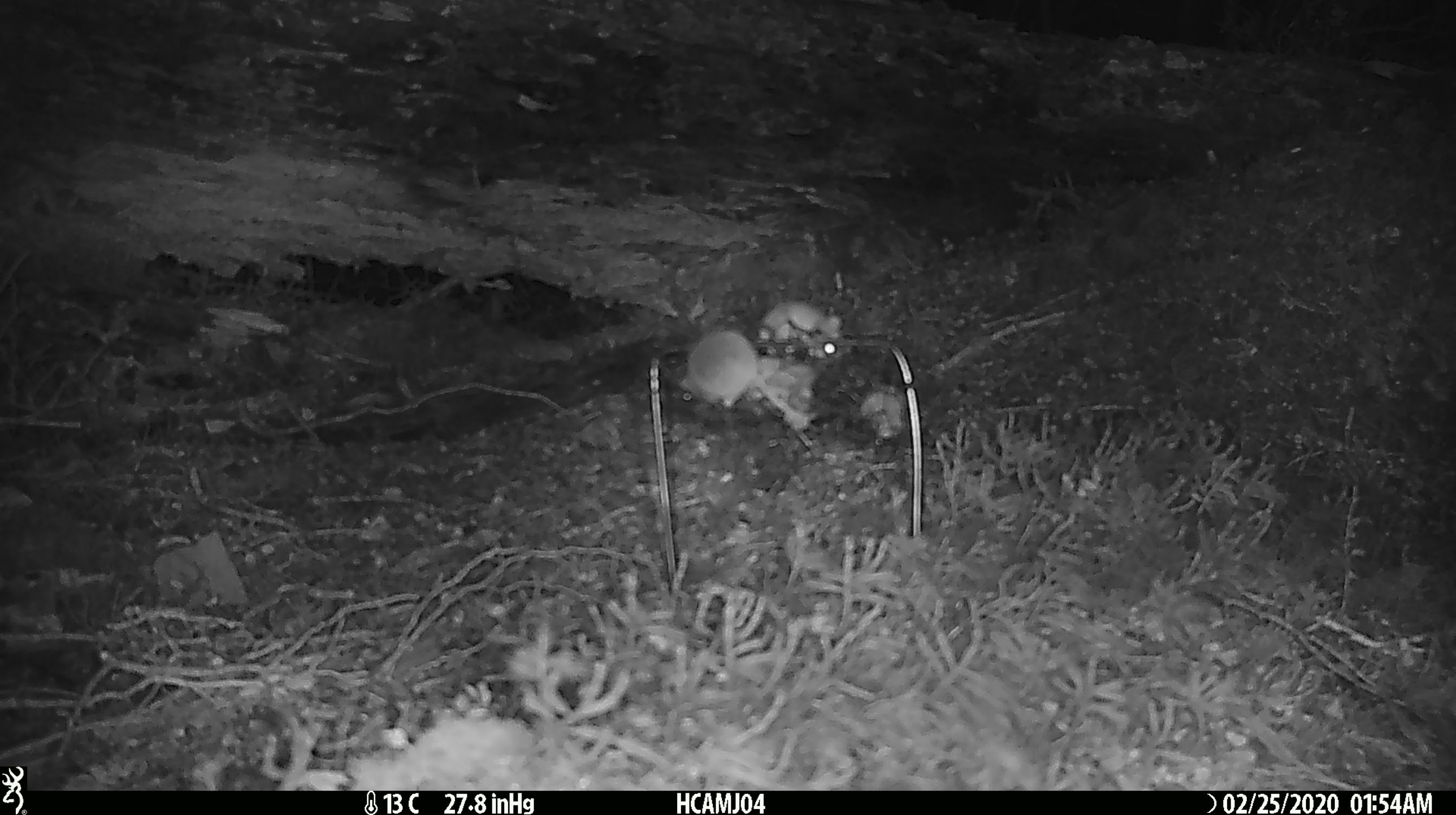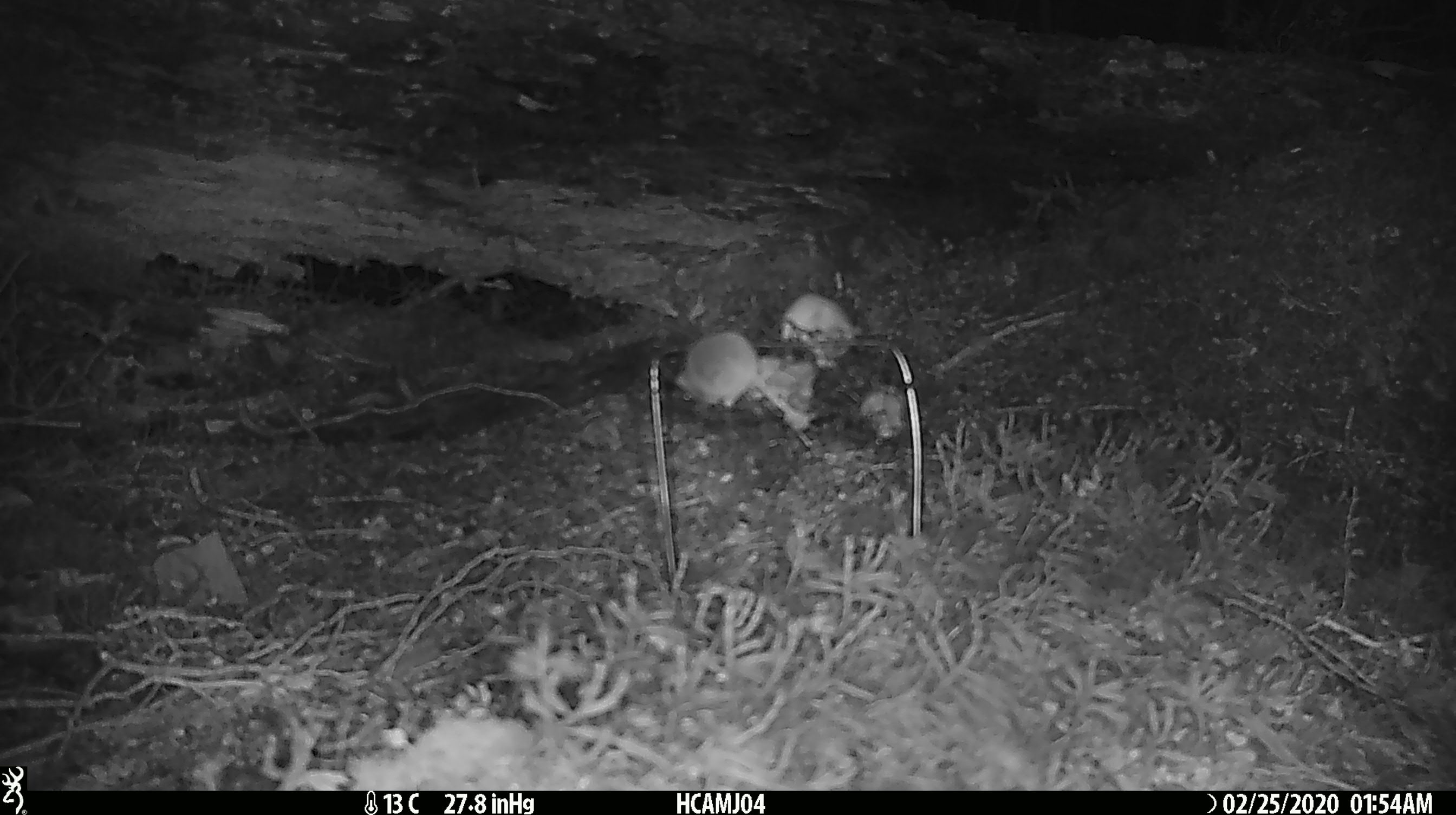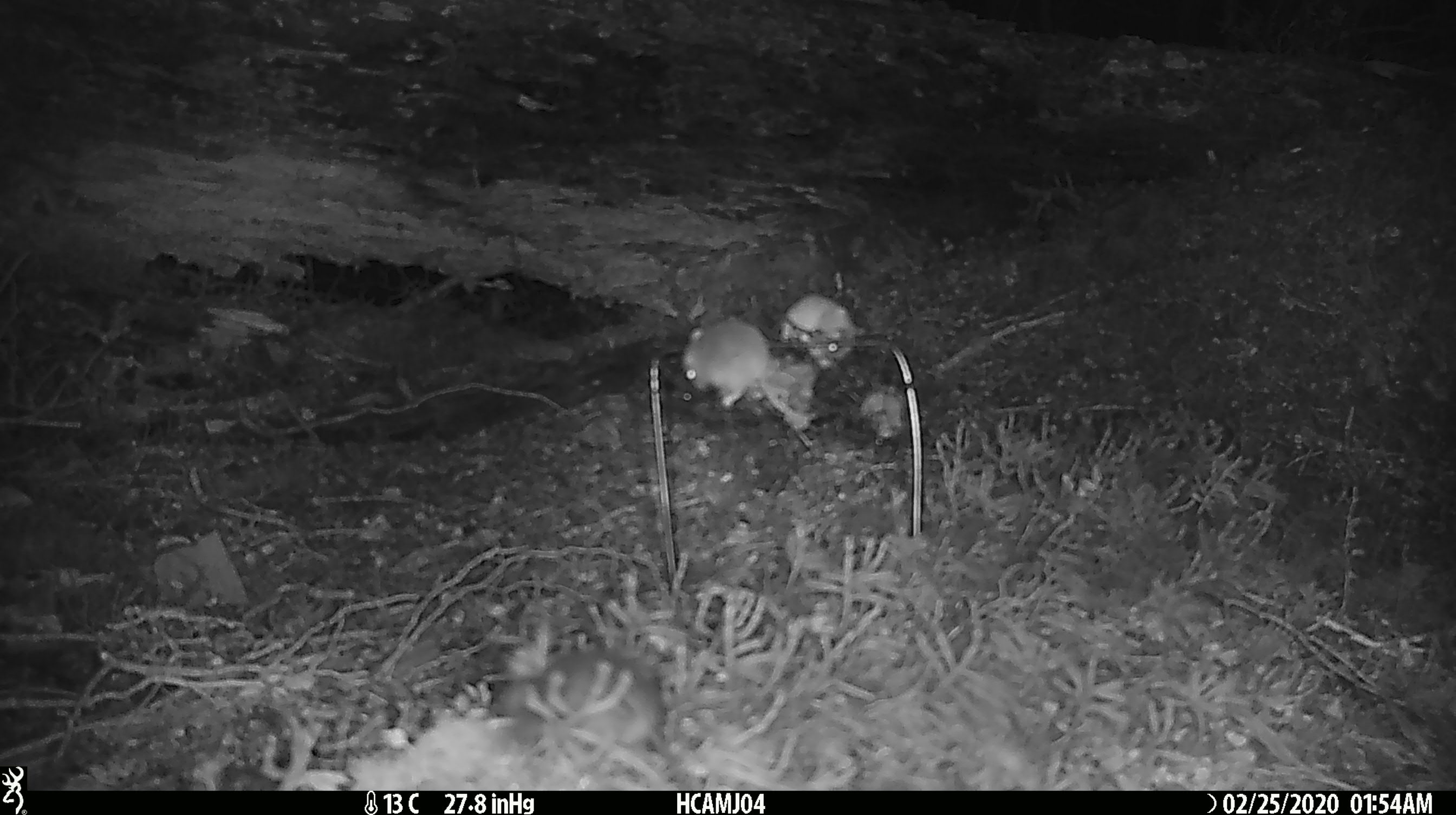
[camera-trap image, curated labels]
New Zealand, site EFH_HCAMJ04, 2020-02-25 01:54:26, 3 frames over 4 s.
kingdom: Animalia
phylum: Chordata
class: Mammalia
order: Rodentia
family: Muridae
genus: Mus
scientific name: Mus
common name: mouse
Mouse (Mus).